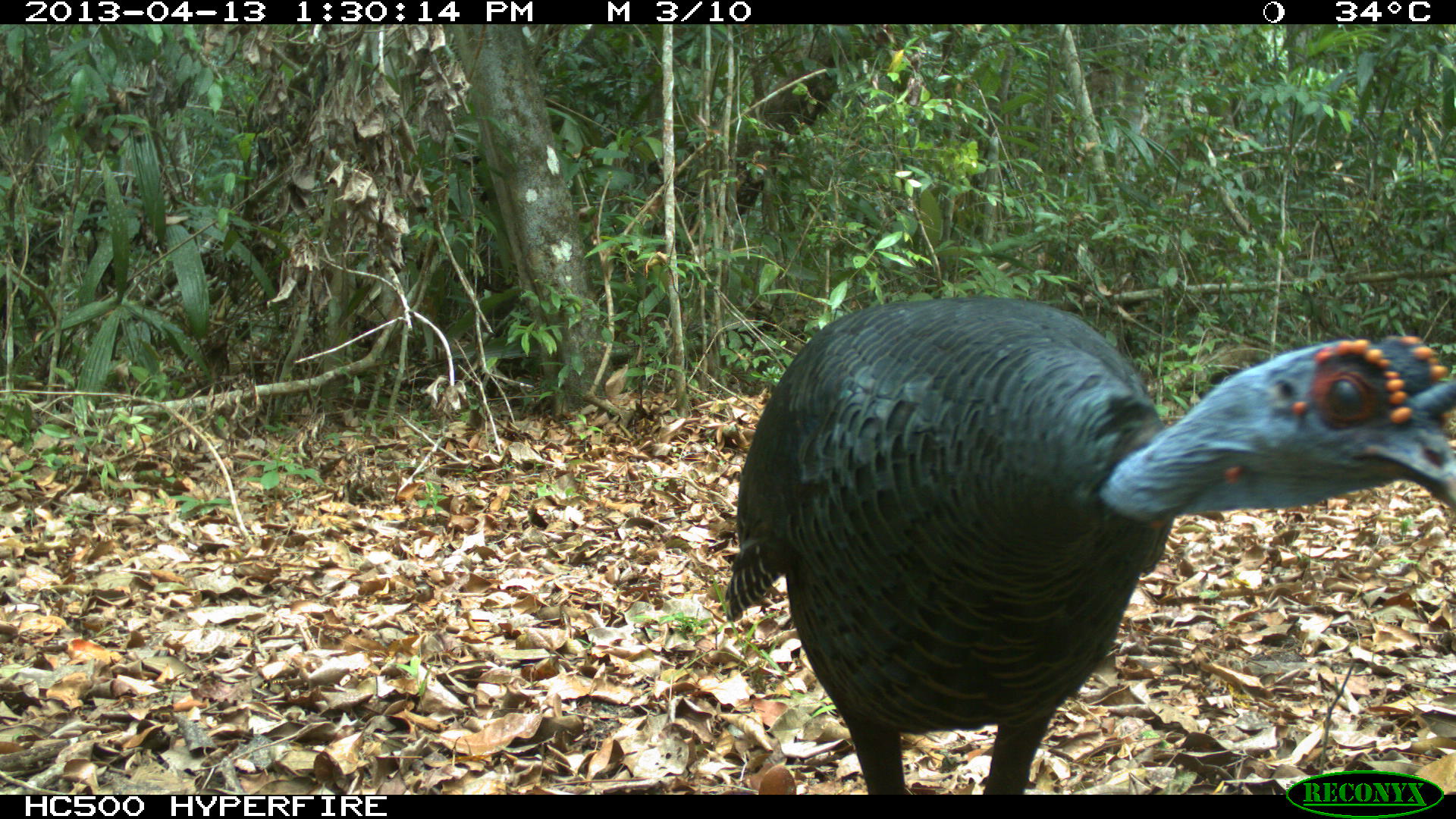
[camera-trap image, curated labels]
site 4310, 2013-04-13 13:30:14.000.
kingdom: Animalia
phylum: Chordata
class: Aves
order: Galliformes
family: Phasianidae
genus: Meleagris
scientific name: Meleagris ocellata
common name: ocellated turkey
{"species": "Meleagris ocellata (ocellated turkey)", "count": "1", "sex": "male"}